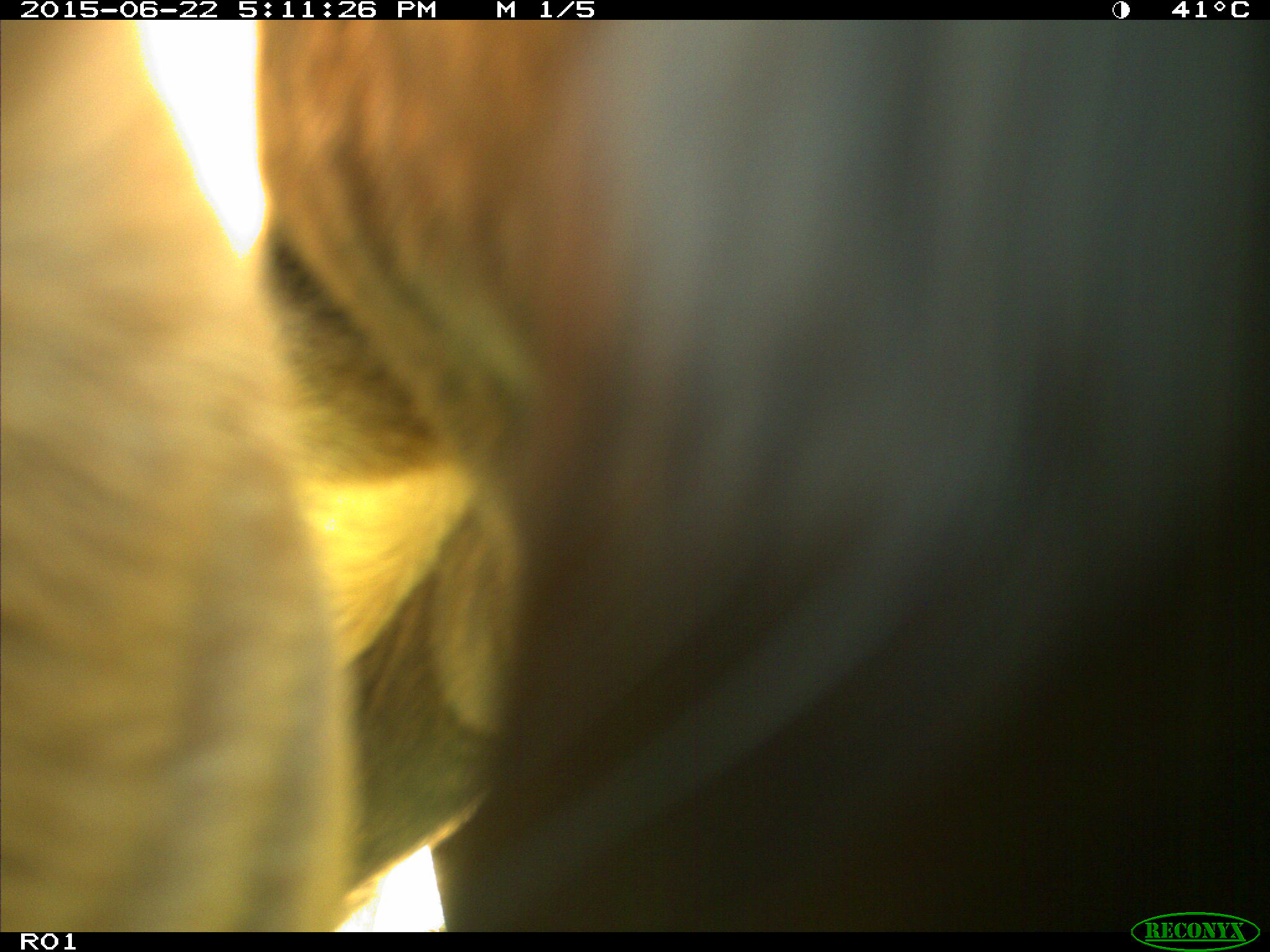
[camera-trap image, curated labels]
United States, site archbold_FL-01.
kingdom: Animalia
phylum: Chordata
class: Mammalia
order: Artiodactyla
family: Bovidae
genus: Bos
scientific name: Bos taurus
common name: domestic cow